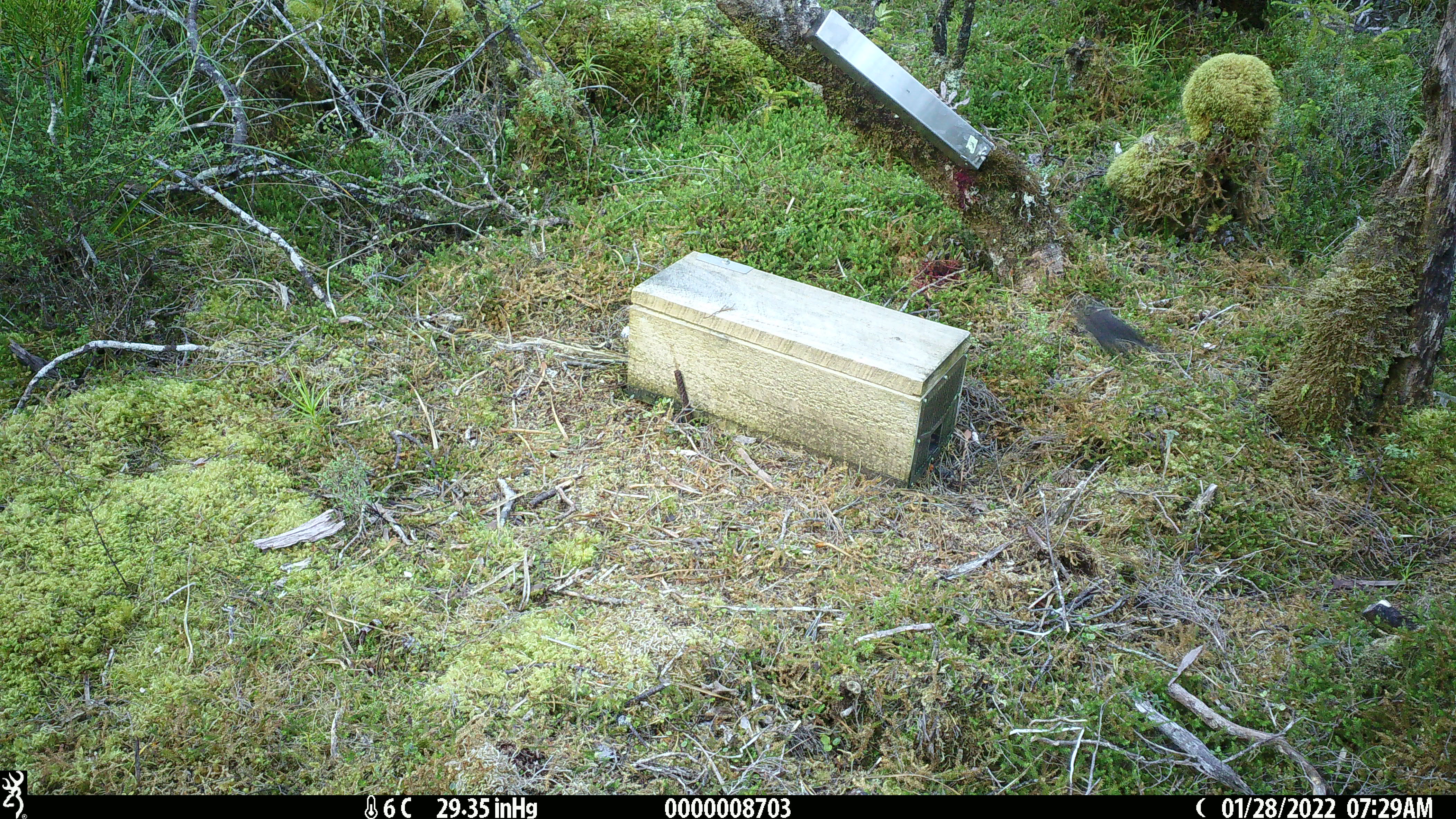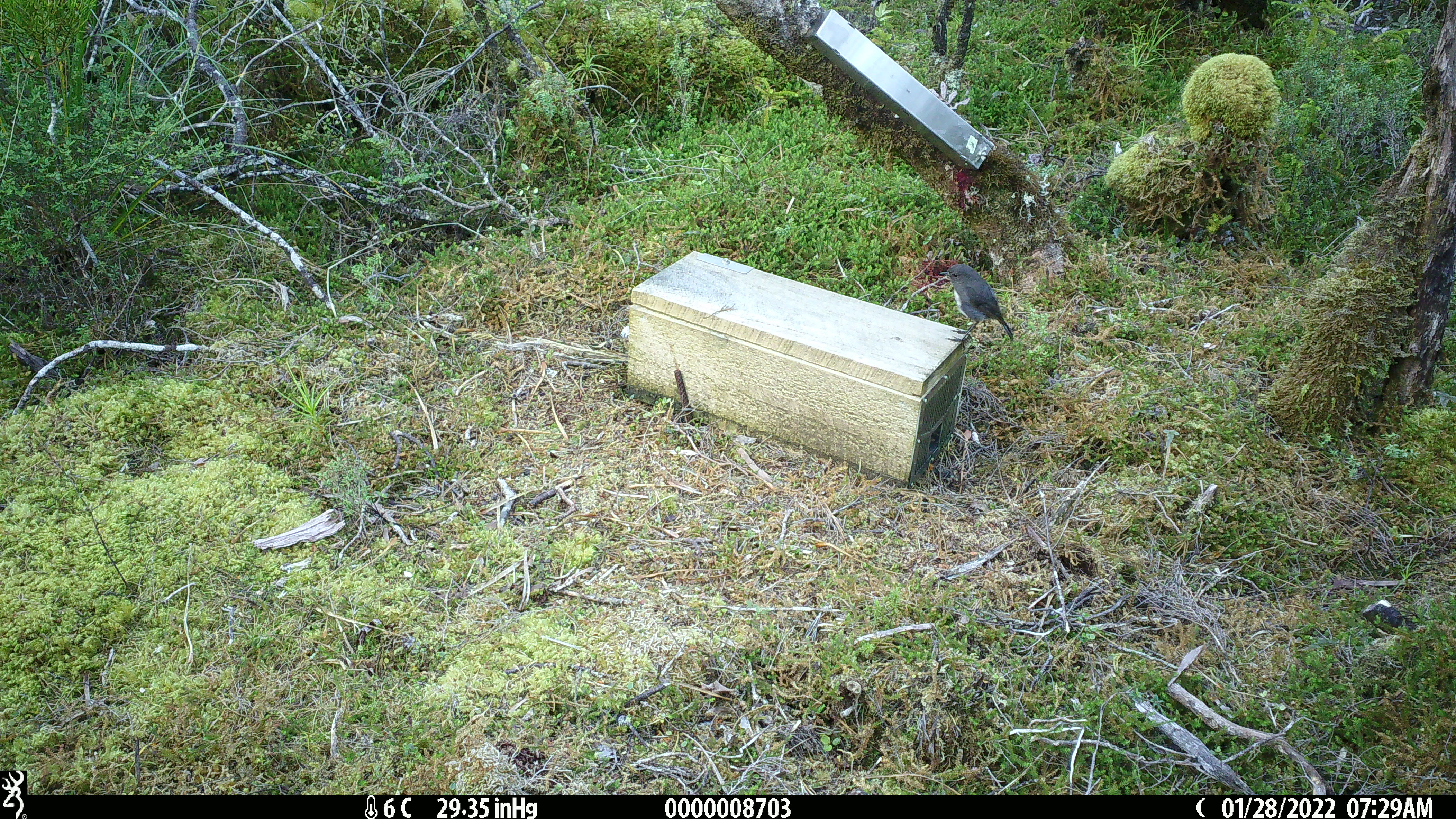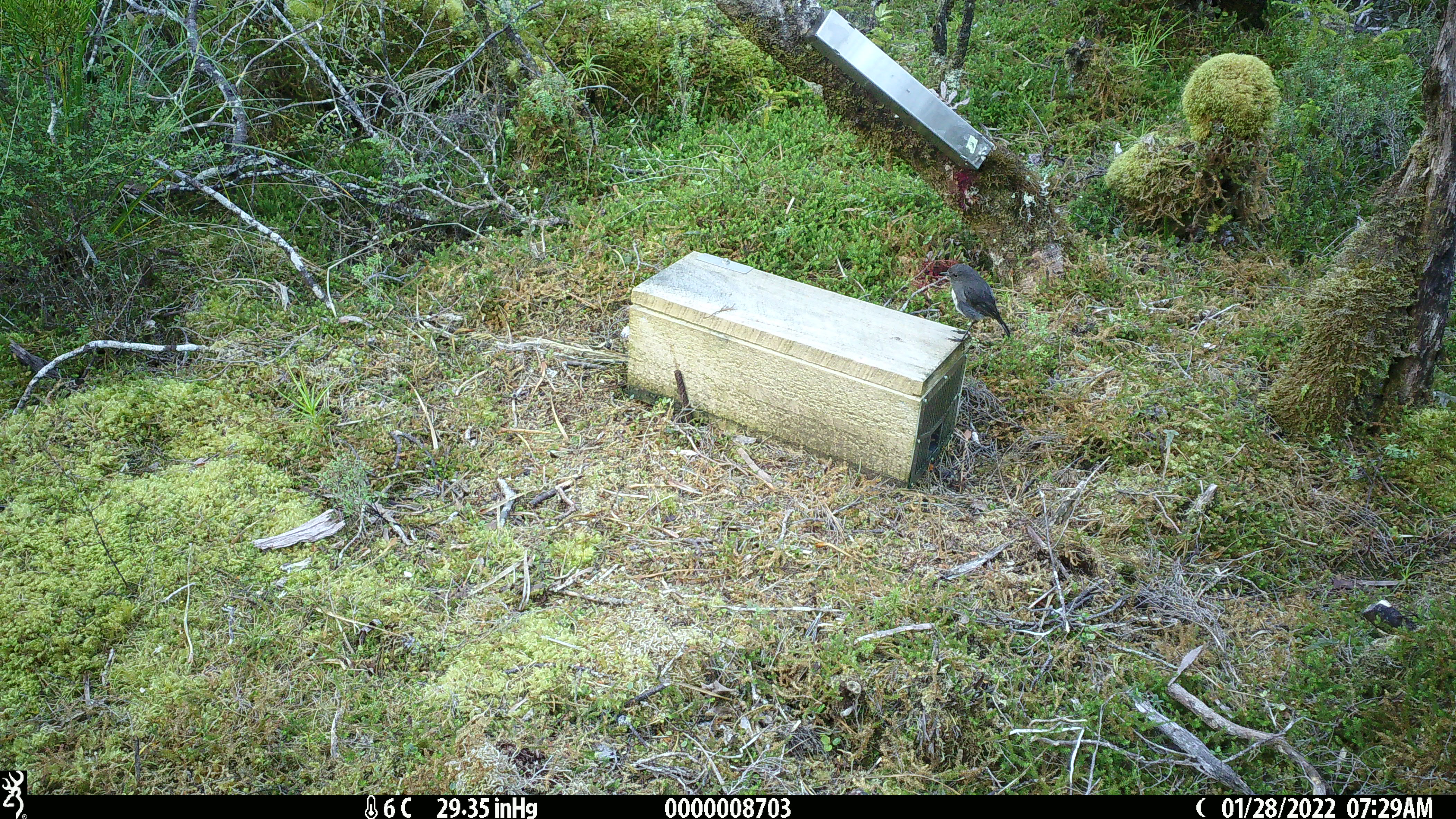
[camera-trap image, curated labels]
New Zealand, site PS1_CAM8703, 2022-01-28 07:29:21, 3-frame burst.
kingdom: Animalia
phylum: Chordata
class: Aves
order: Passeriformes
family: Petroicidae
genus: Petroica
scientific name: Petroica australis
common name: new zealand robin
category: robin